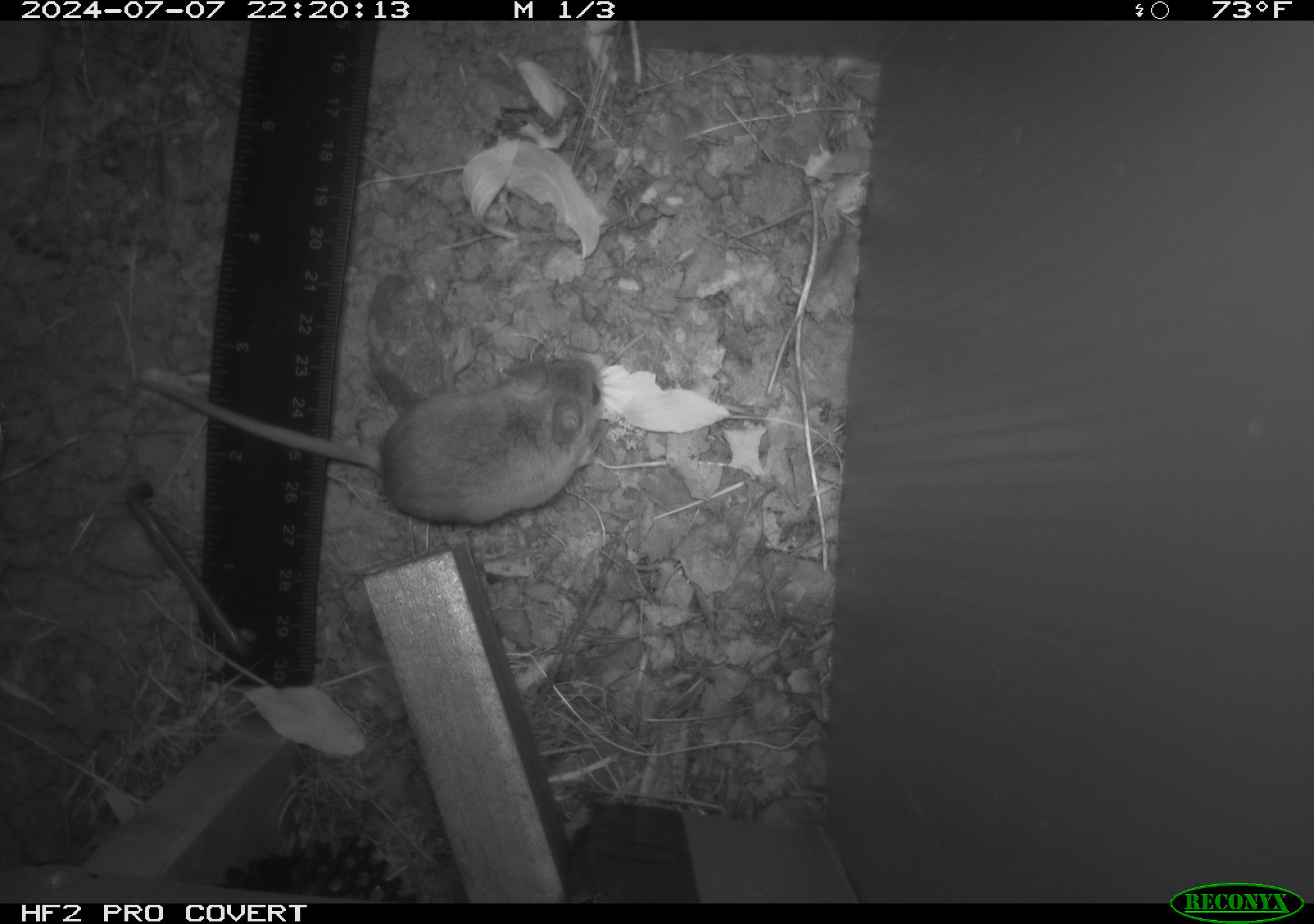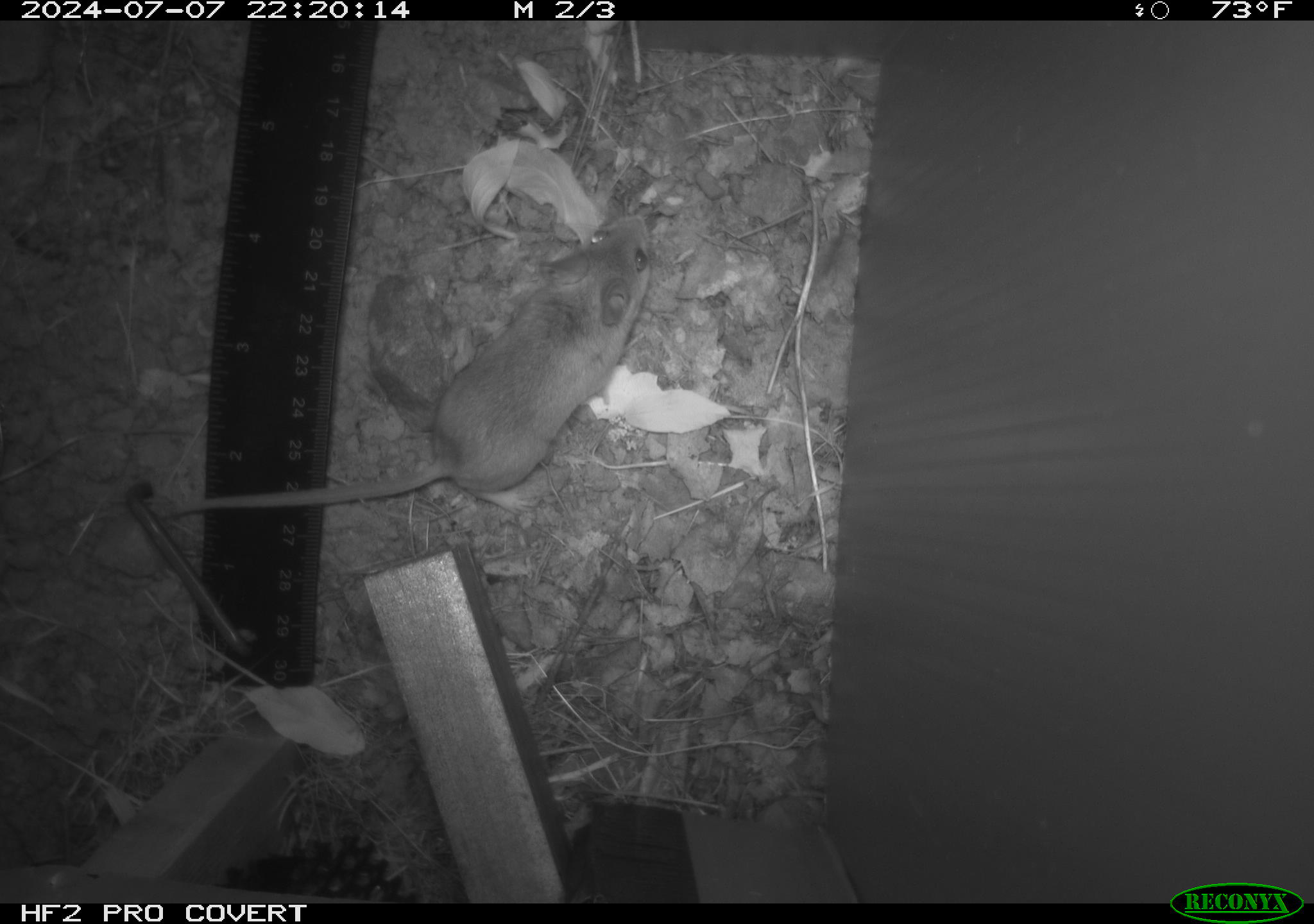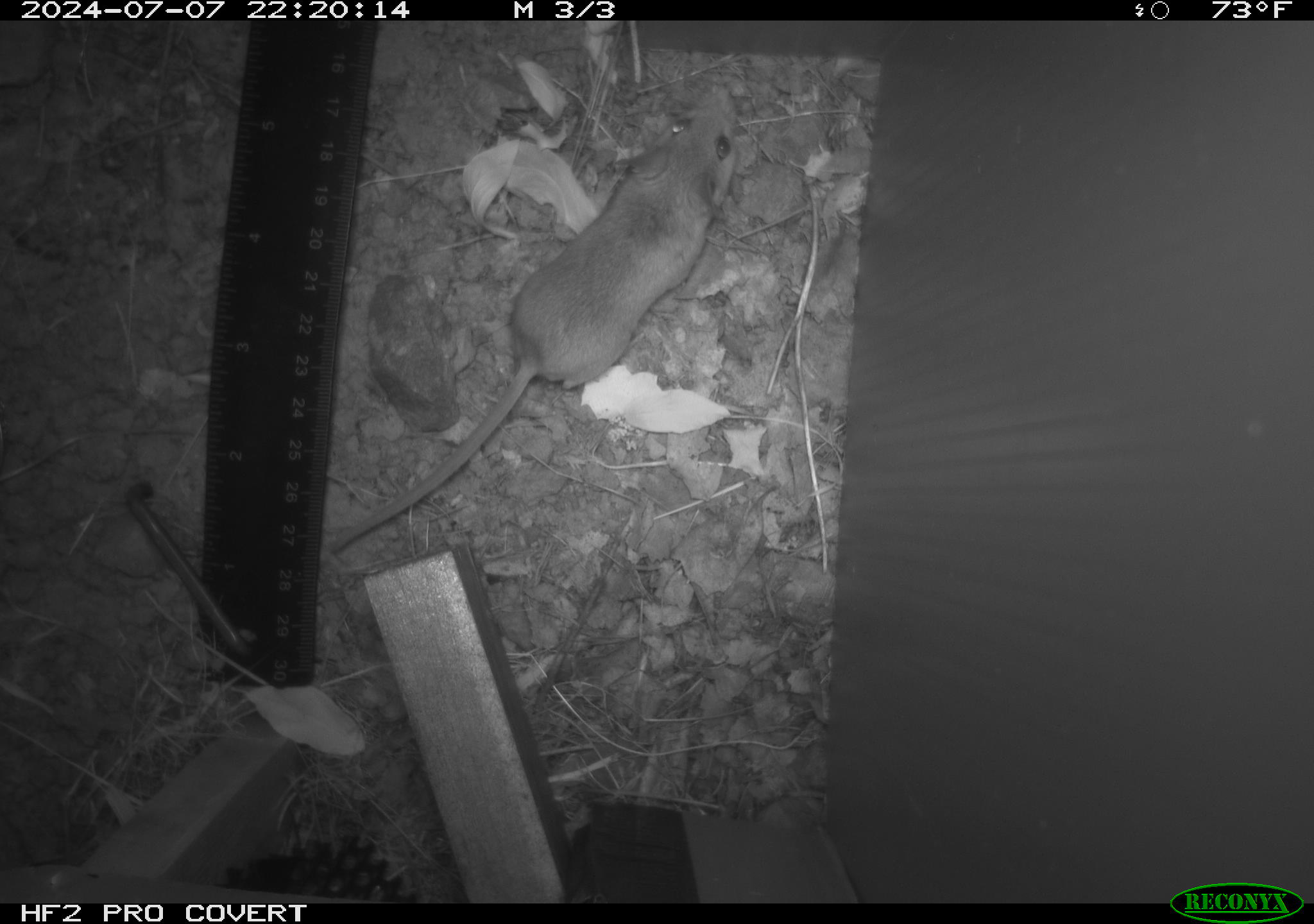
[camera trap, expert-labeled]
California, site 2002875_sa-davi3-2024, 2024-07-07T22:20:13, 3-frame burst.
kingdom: Animalia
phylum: Chordata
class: Mammalia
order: Rodentia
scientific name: Rodentia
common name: rodent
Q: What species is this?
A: Rodent (Rodentia).